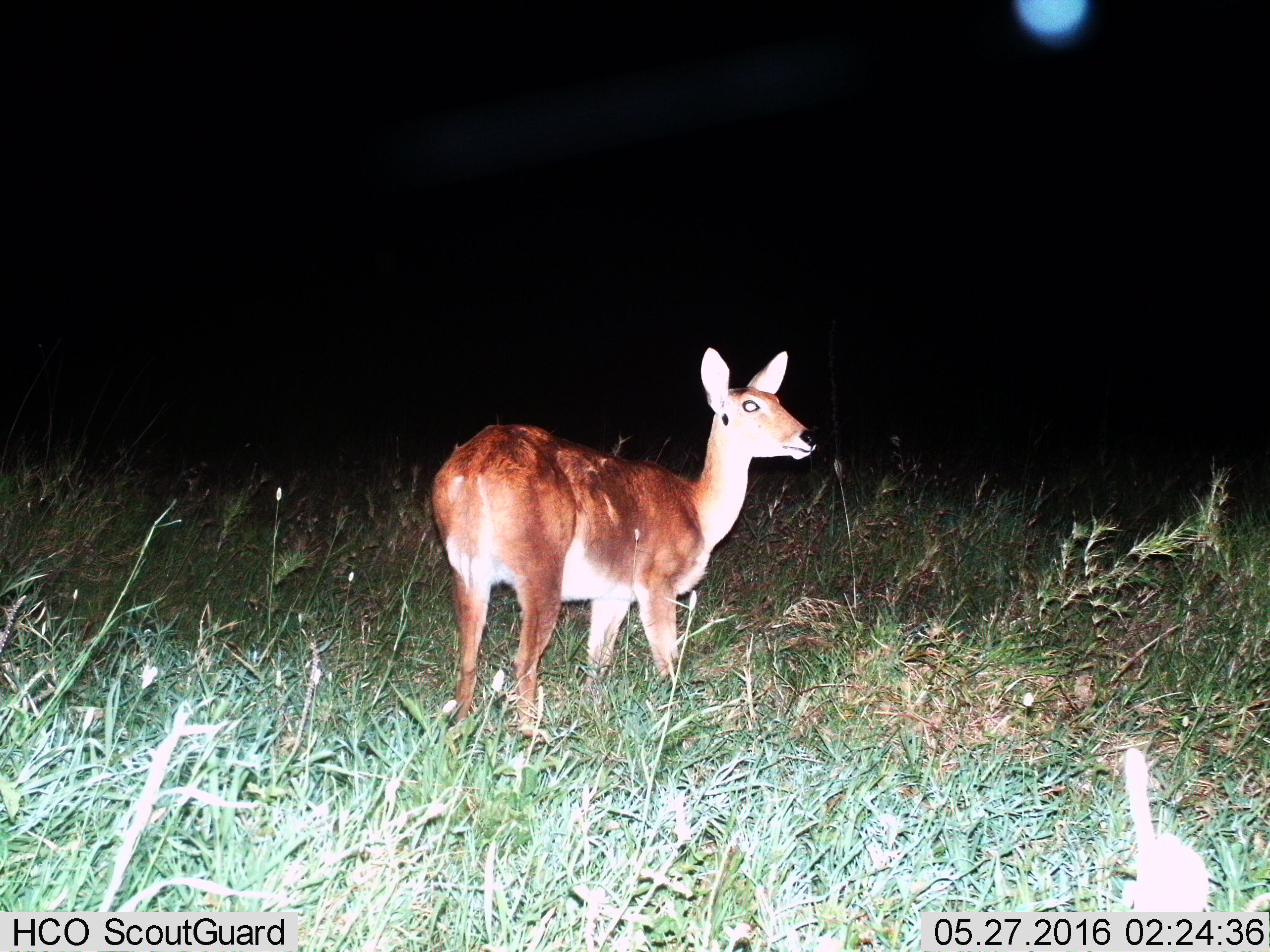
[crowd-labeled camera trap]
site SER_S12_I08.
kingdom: Animalia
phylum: Chordata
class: Mammalia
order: Artiodactyla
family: Bovidae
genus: Redunca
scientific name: Redunca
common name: reedbuck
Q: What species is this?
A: Reedbuck (Redunca).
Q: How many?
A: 1.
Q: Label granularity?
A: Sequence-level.